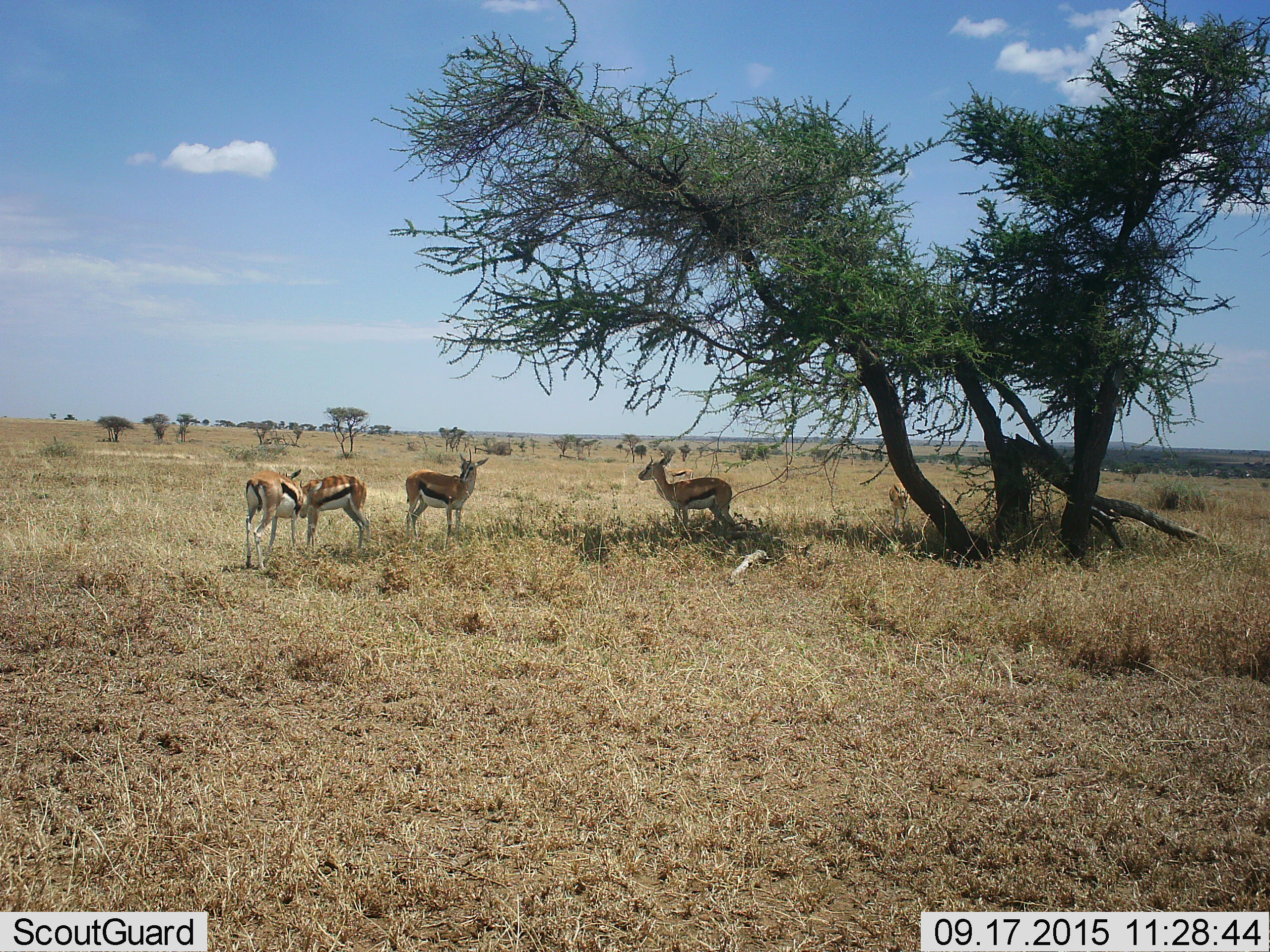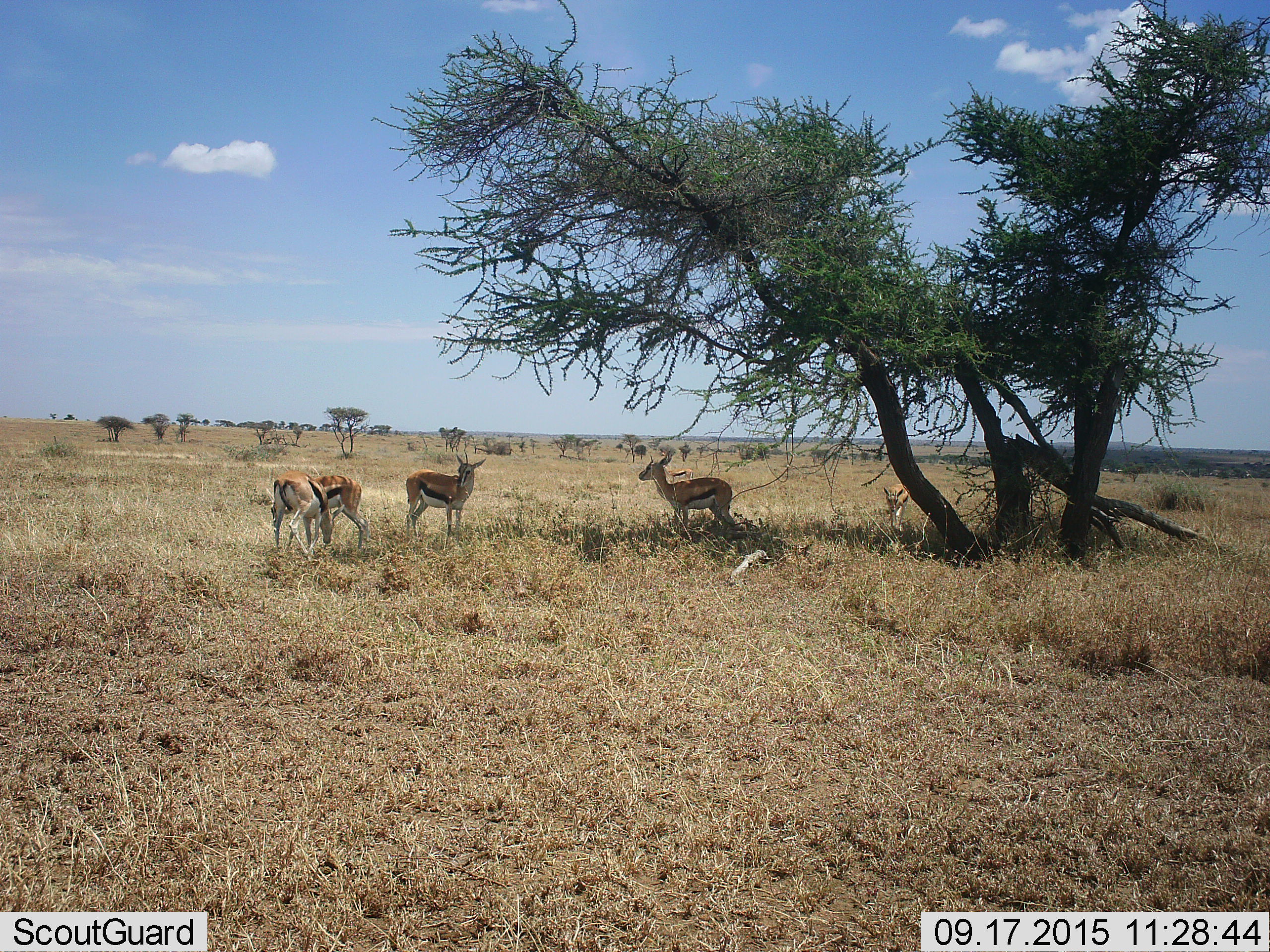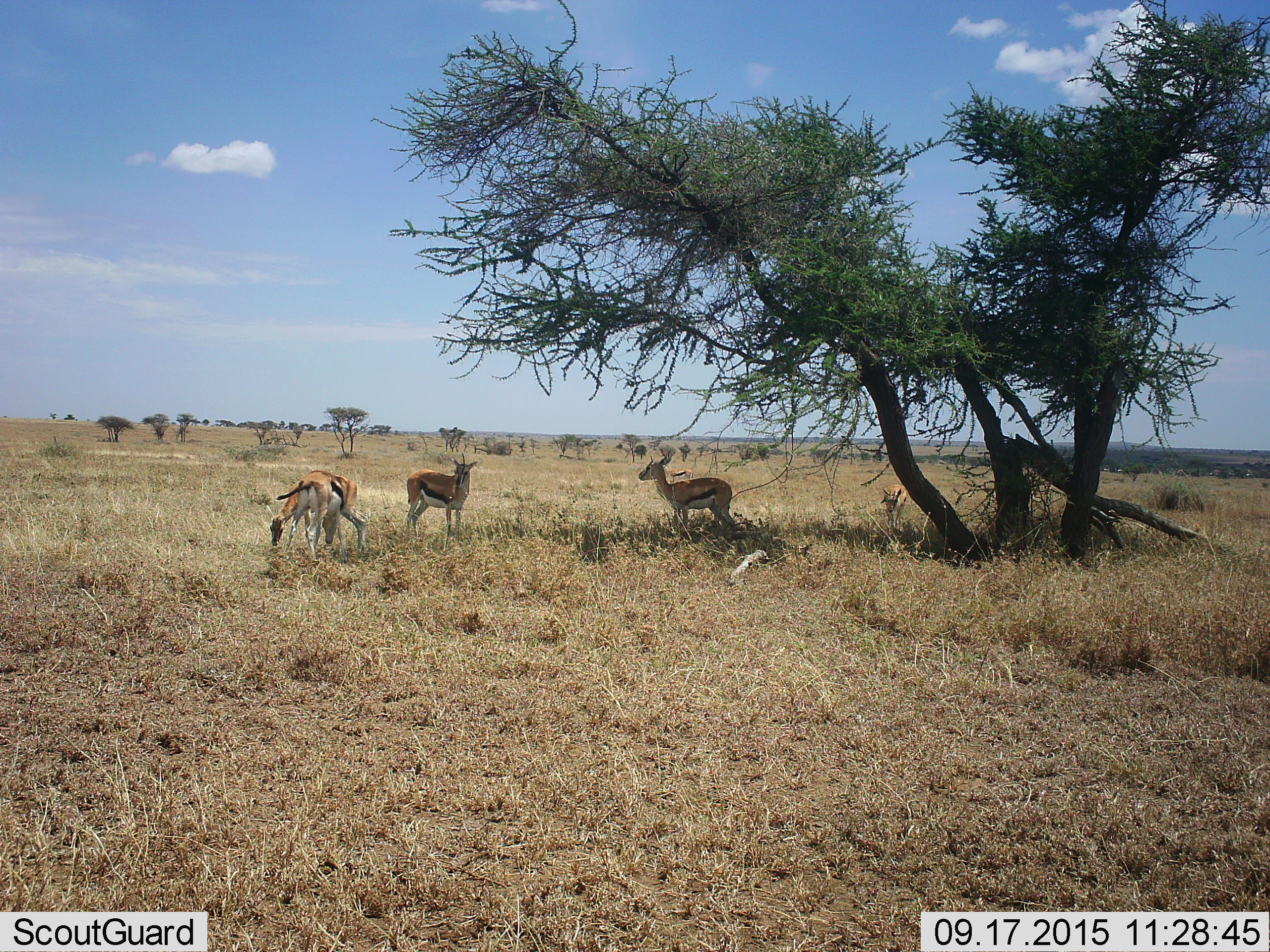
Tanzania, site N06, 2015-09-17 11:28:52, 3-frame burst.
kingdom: Animalia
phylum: Chordata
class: Mammalia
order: Artiodactyla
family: Bovidae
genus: Eudorcas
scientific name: Eudorcas thomsonii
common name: thomson's gazelle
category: gazellethomsons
Gazellethomsons (thomson's gazelle) (Eudorcas thomsonii), count 5. Behavior (volunteer vote fractions): standing 100%, resting 0%, moving 38%, interacting 12%. Young present (vote fraction): 12%. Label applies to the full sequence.